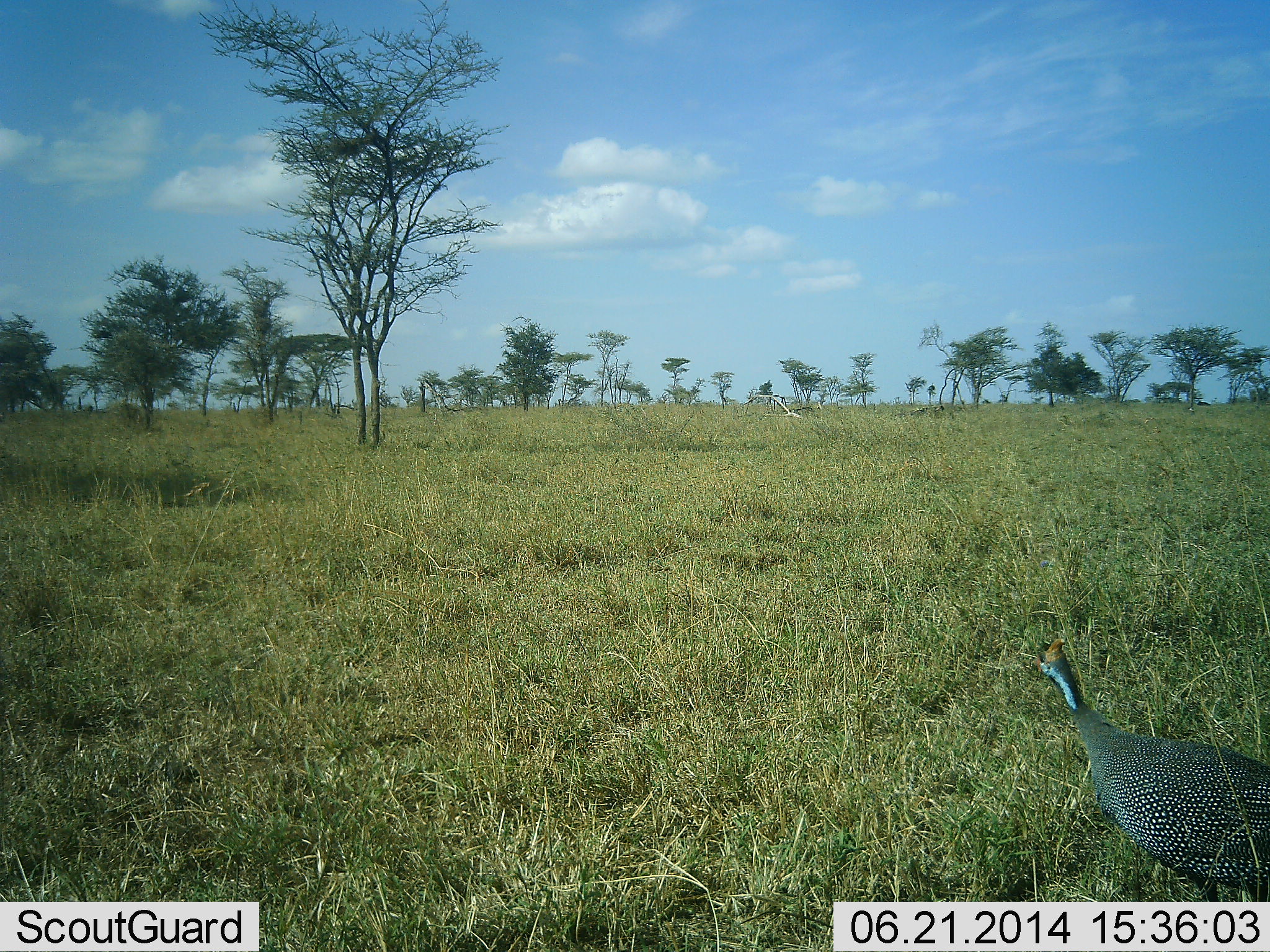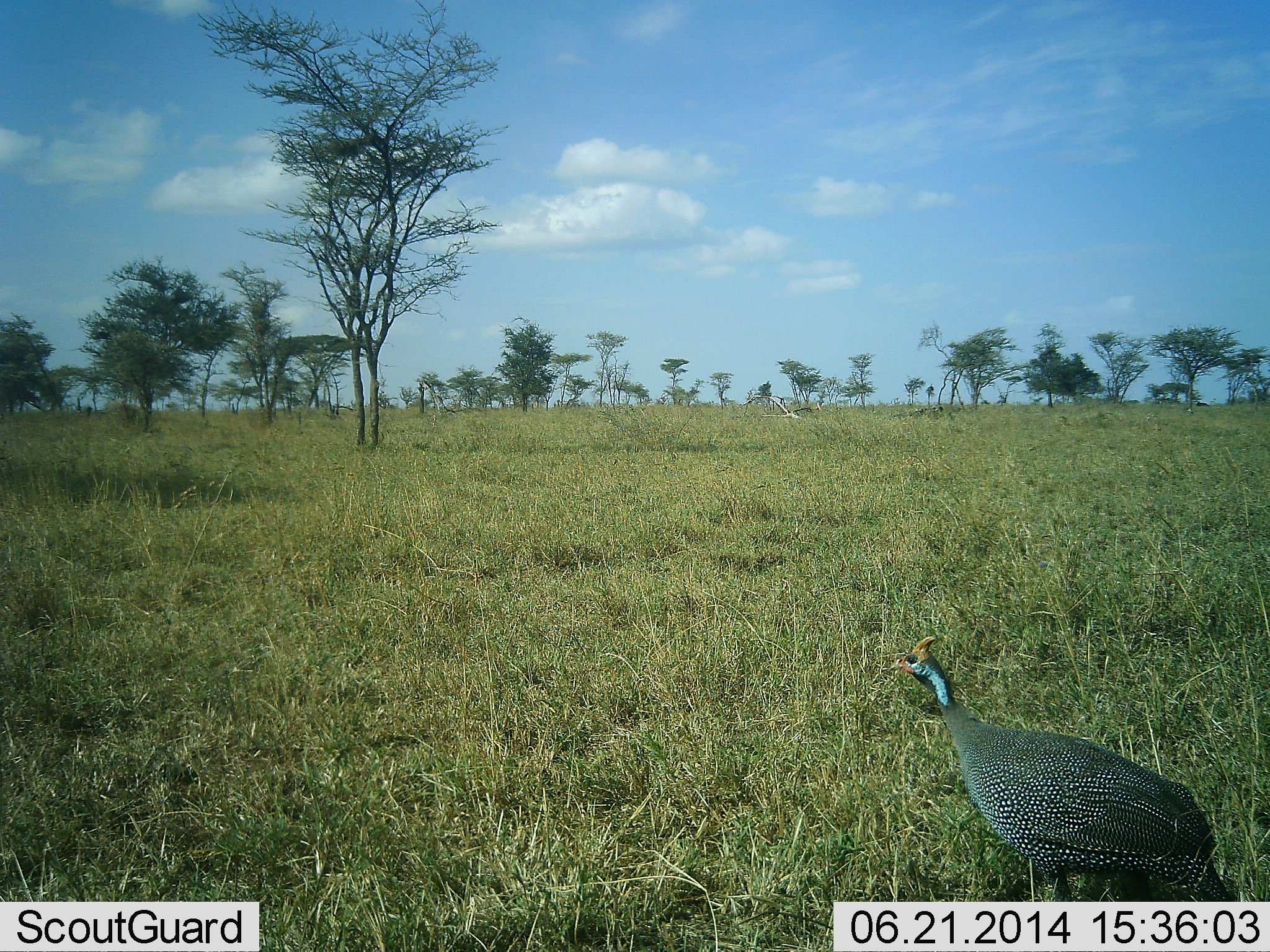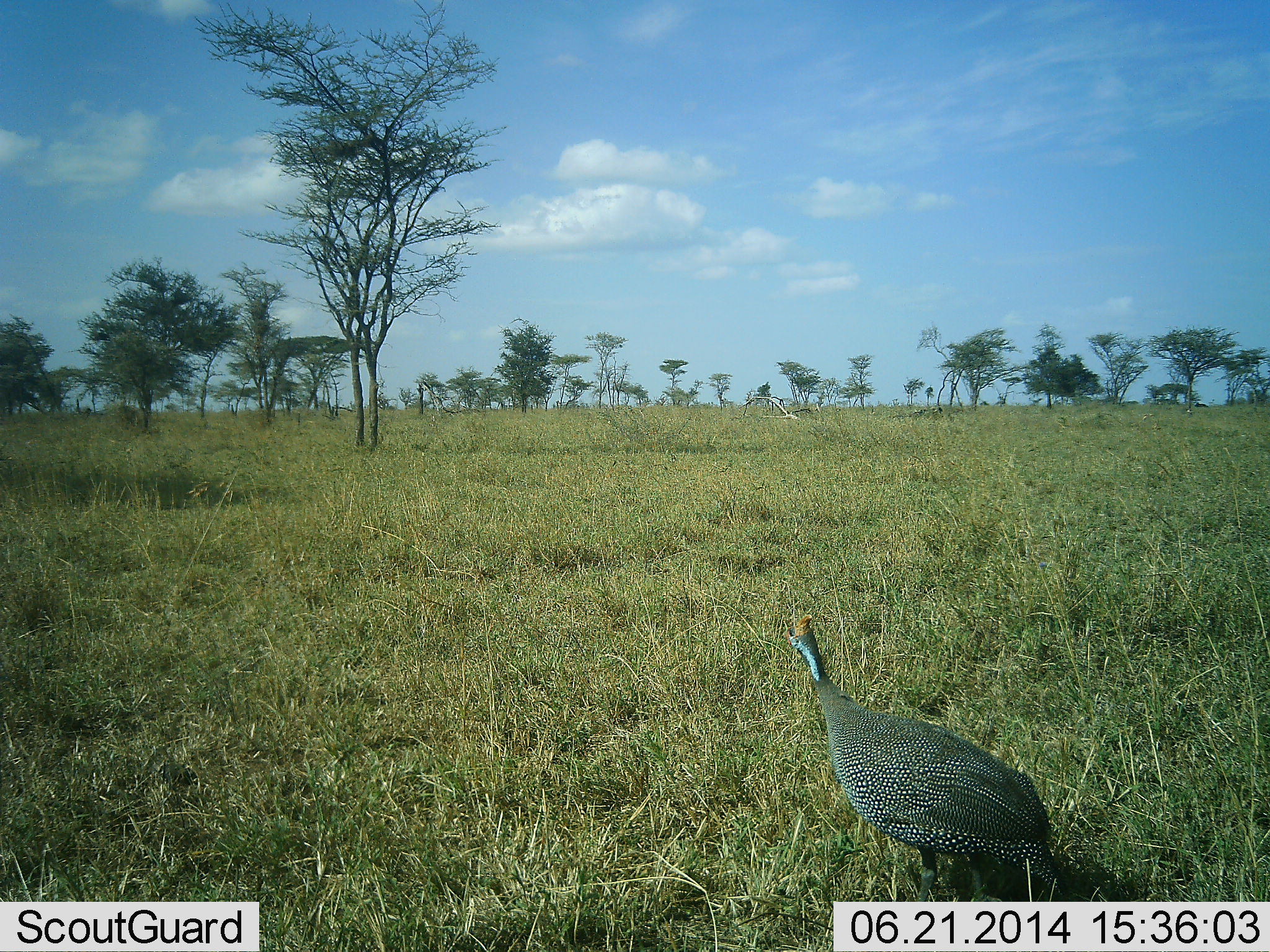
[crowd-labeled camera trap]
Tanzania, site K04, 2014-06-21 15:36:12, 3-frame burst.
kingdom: Animalia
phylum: Chordata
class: Aves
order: Galliformes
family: Numididae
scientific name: Numididae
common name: guinea fowl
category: guineafowl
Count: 1.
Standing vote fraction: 20%.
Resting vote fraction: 0%.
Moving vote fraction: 100%.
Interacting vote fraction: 0%.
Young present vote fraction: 10%.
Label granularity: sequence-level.